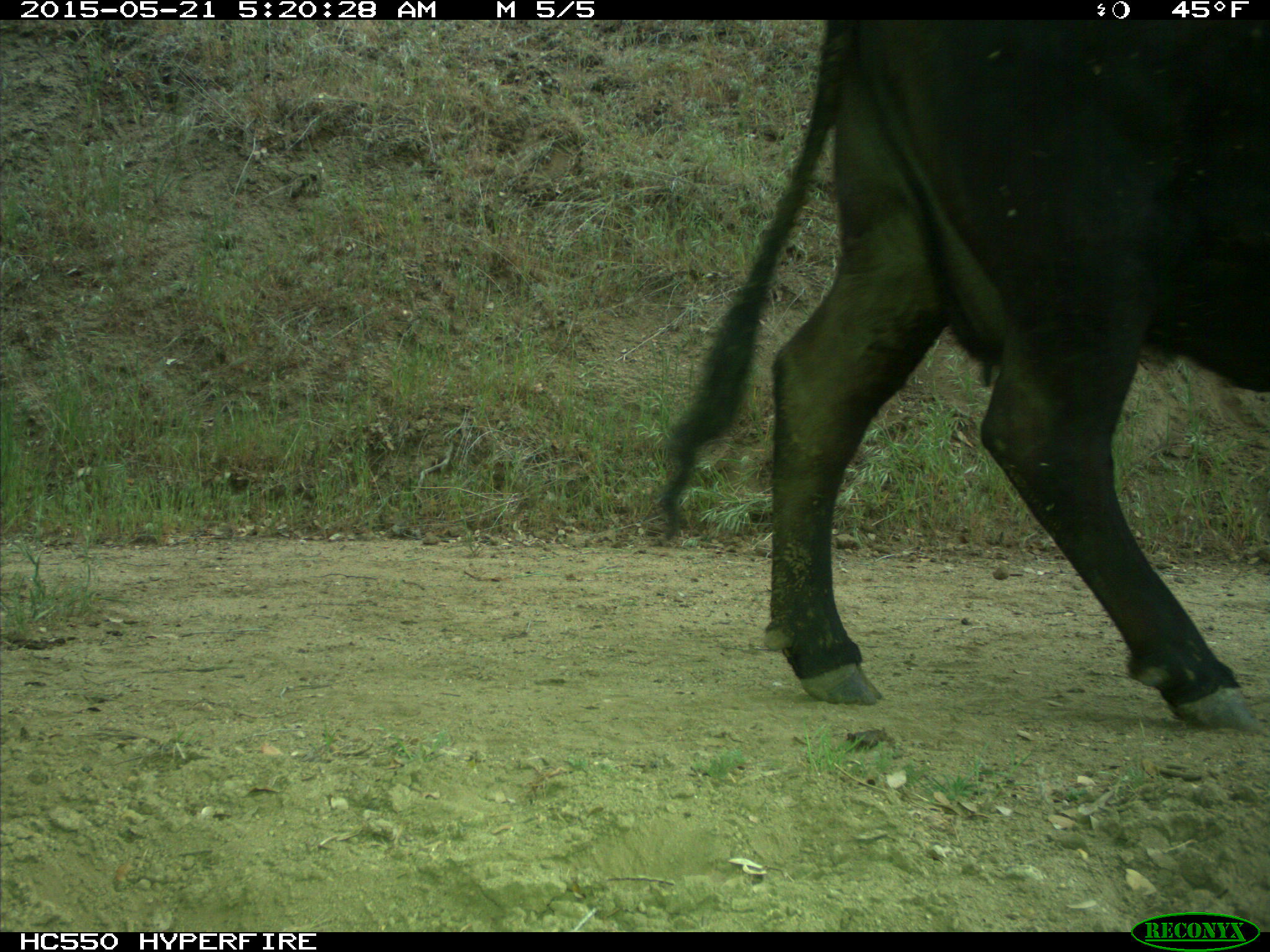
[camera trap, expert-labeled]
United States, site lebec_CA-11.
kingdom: Animalia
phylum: Chordata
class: Mammalia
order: Artiodactyla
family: Bovidae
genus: Bos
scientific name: Bos taurus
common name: domestic cow